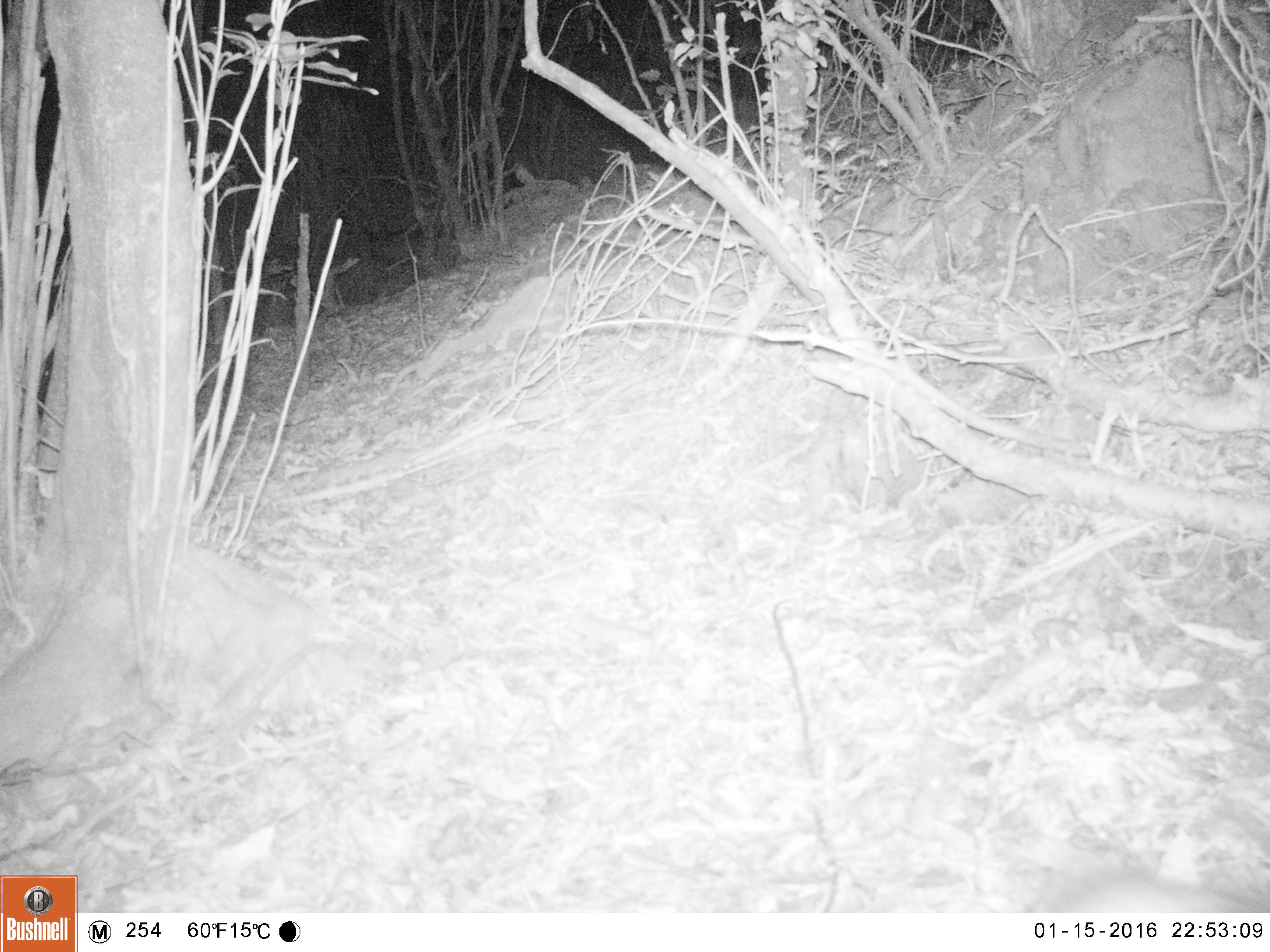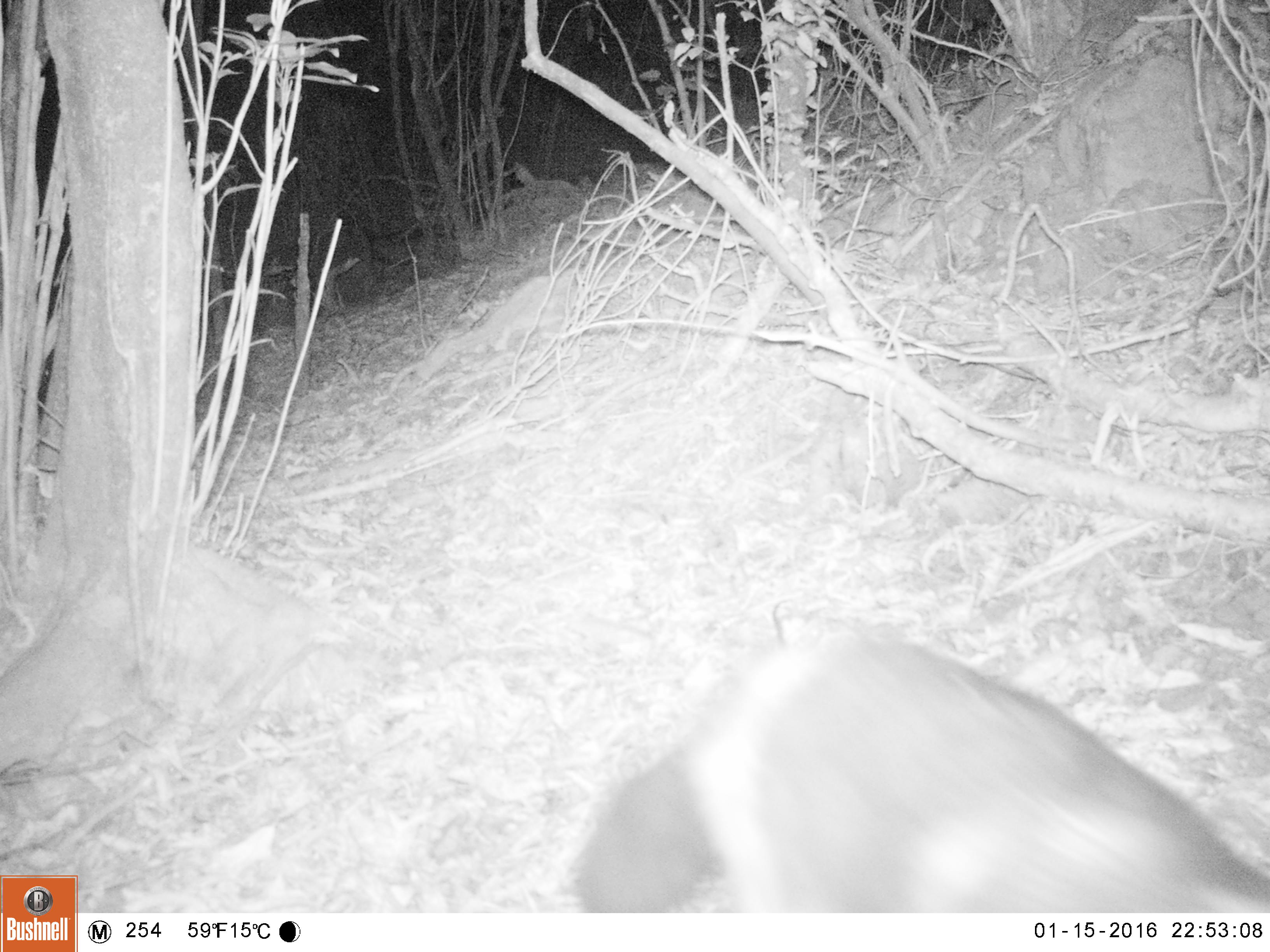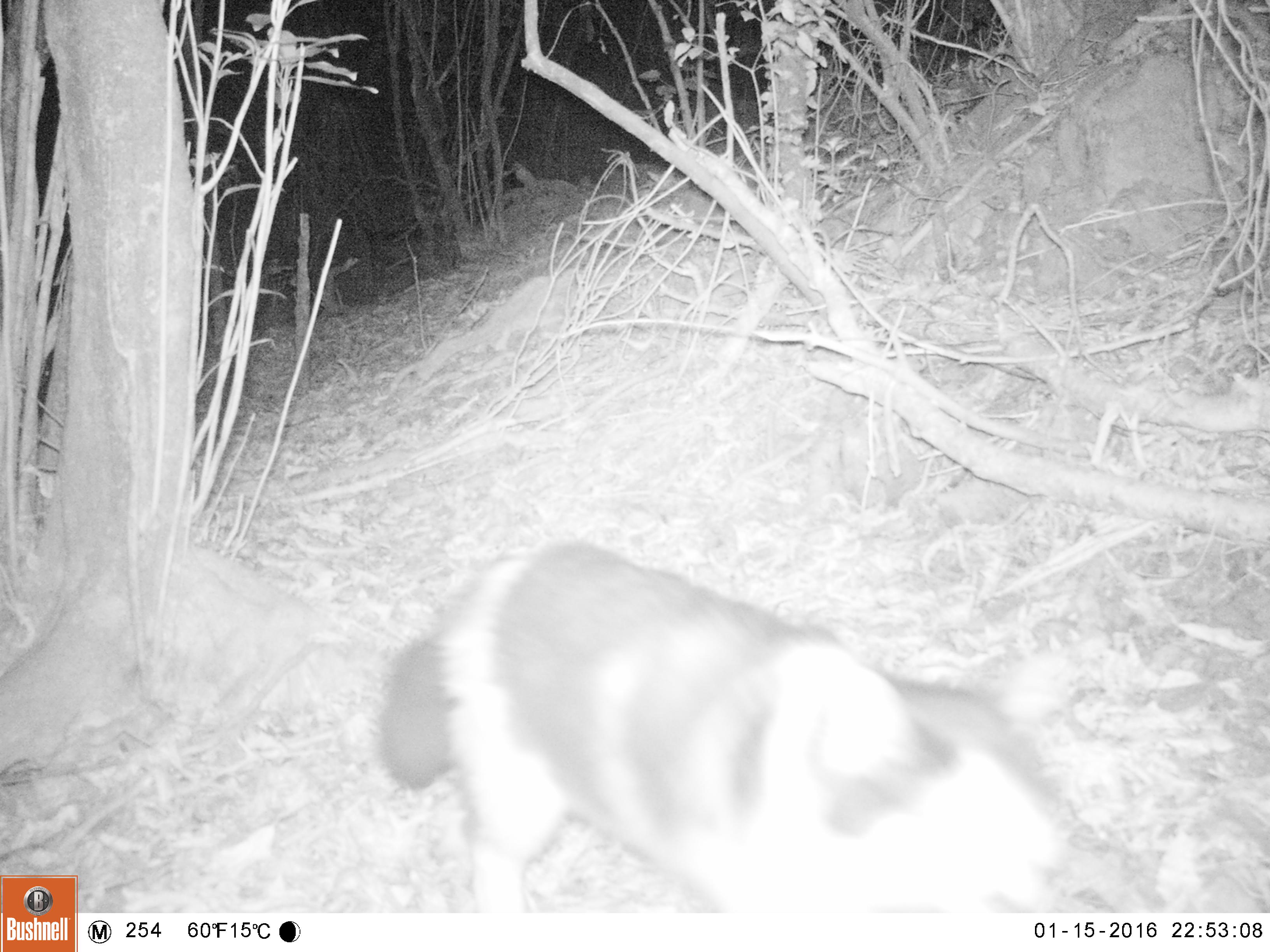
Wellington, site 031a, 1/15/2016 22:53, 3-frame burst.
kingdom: Animalia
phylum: Chordata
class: Mammalia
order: Carnivora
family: Felidae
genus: Felis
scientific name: Felis catus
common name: cat